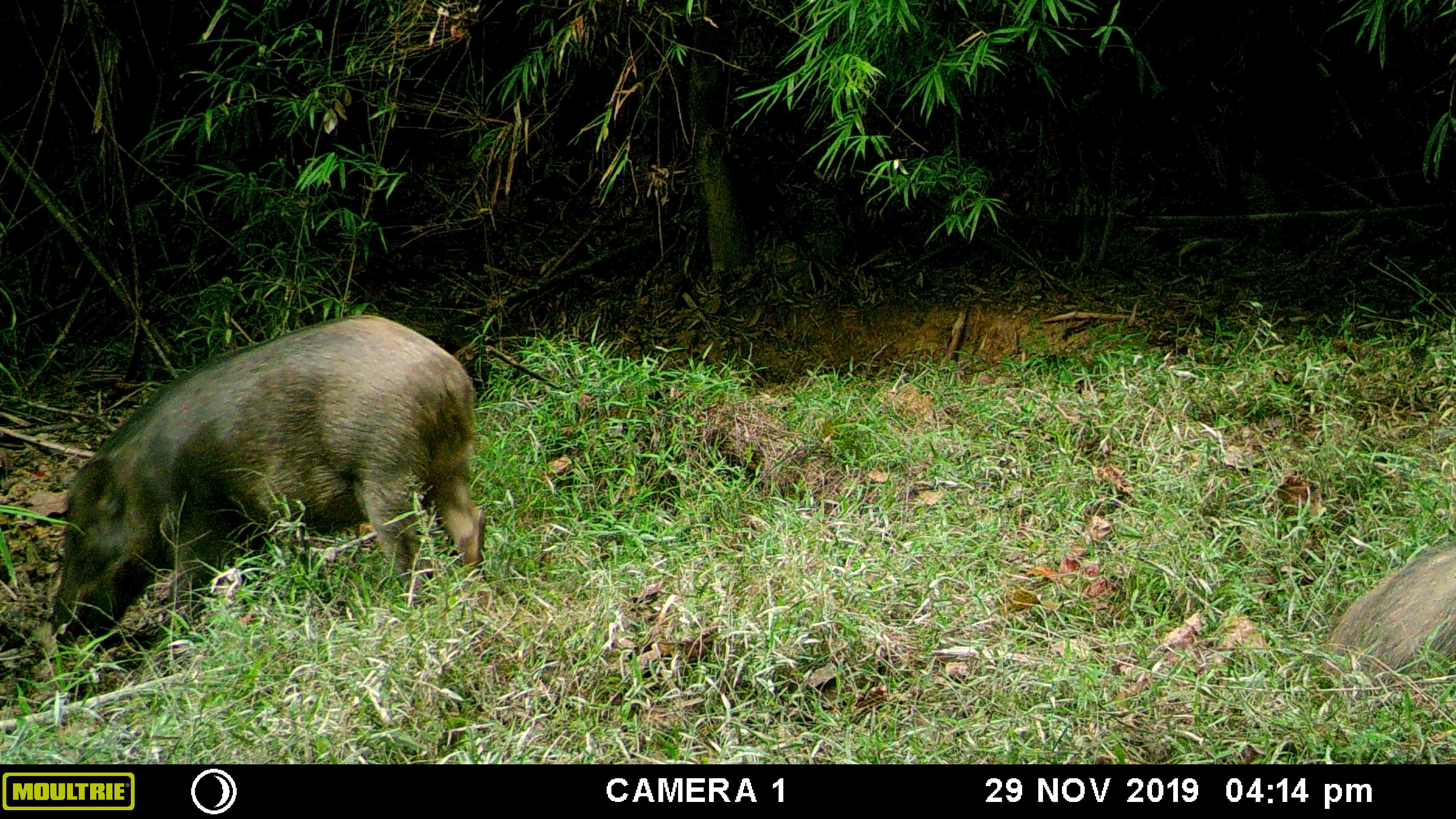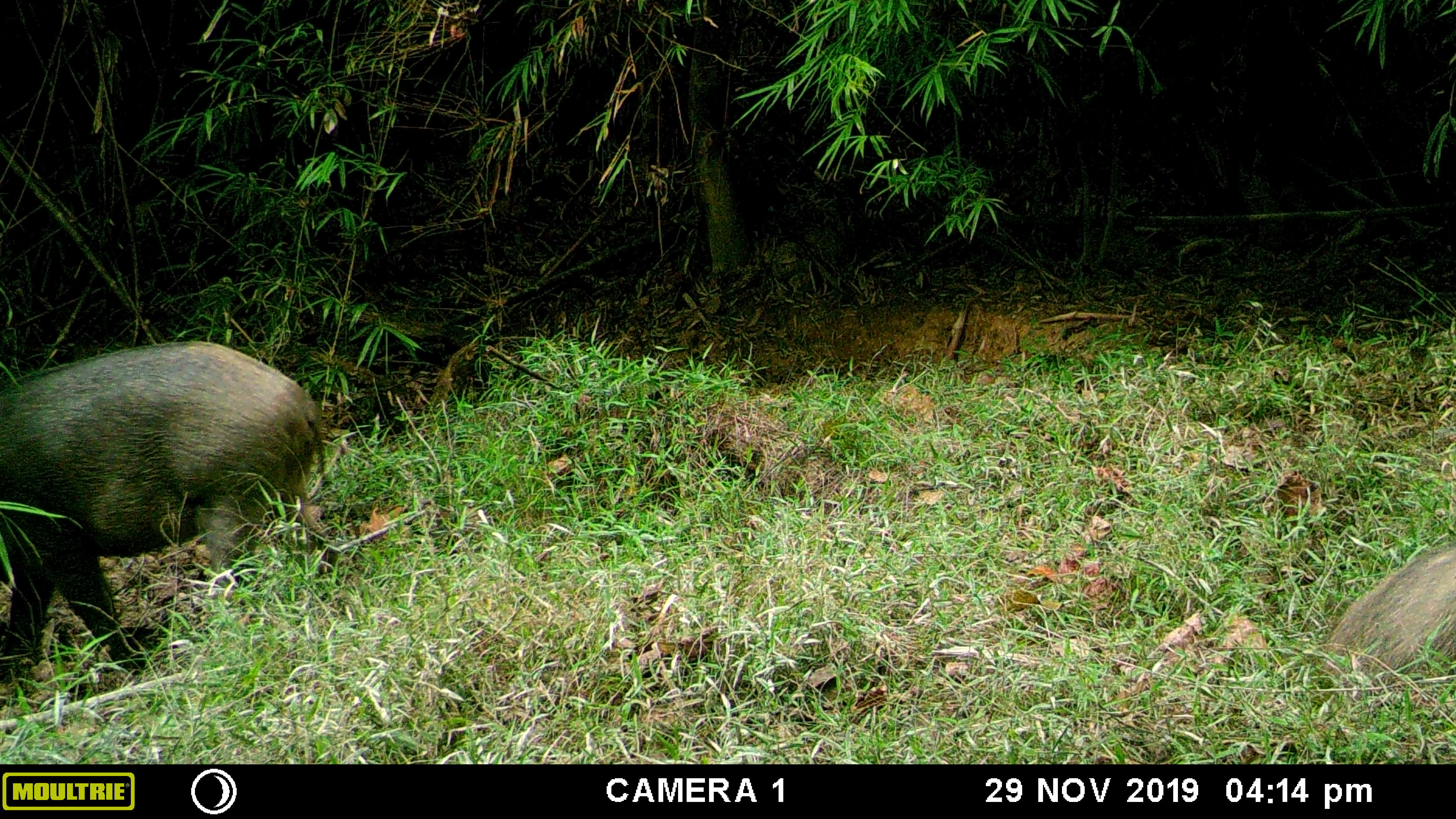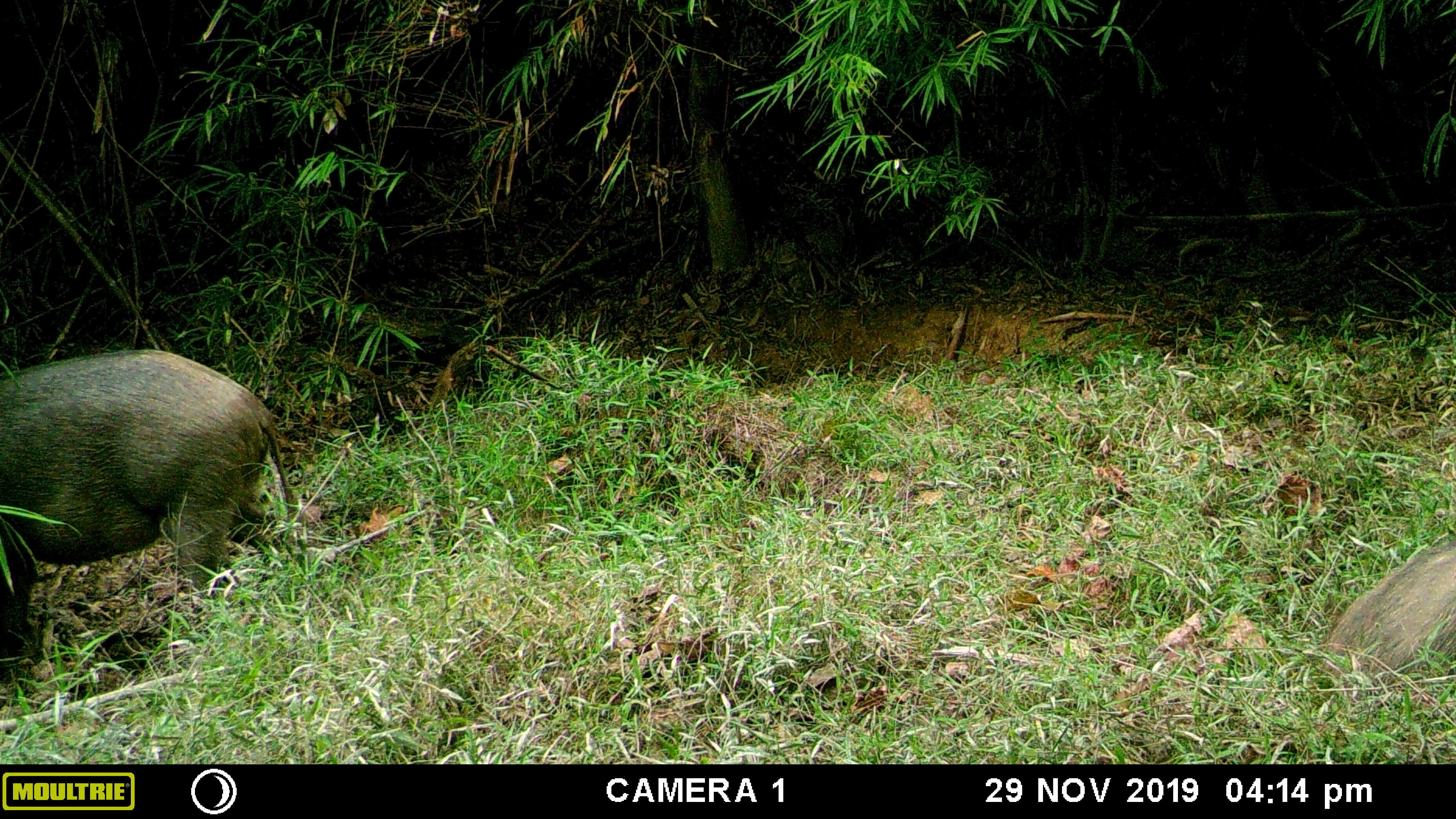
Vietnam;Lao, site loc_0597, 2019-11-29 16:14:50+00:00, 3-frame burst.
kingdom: Animalia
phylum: Chordata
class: Mammalia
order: Artiodactyla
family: Suidae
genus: Sus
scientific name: Sus scrofa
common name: eurasian wild pig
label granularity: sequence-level